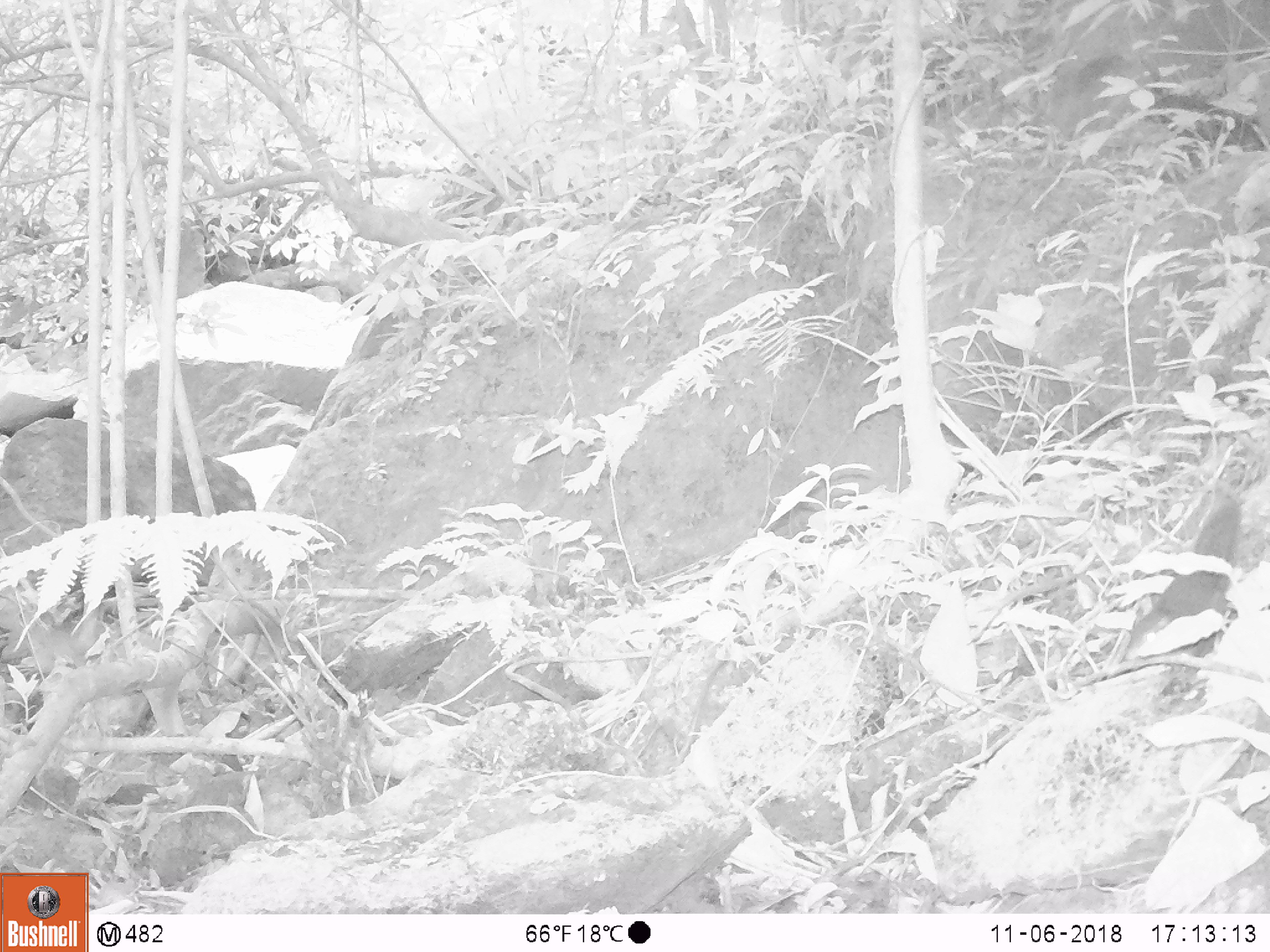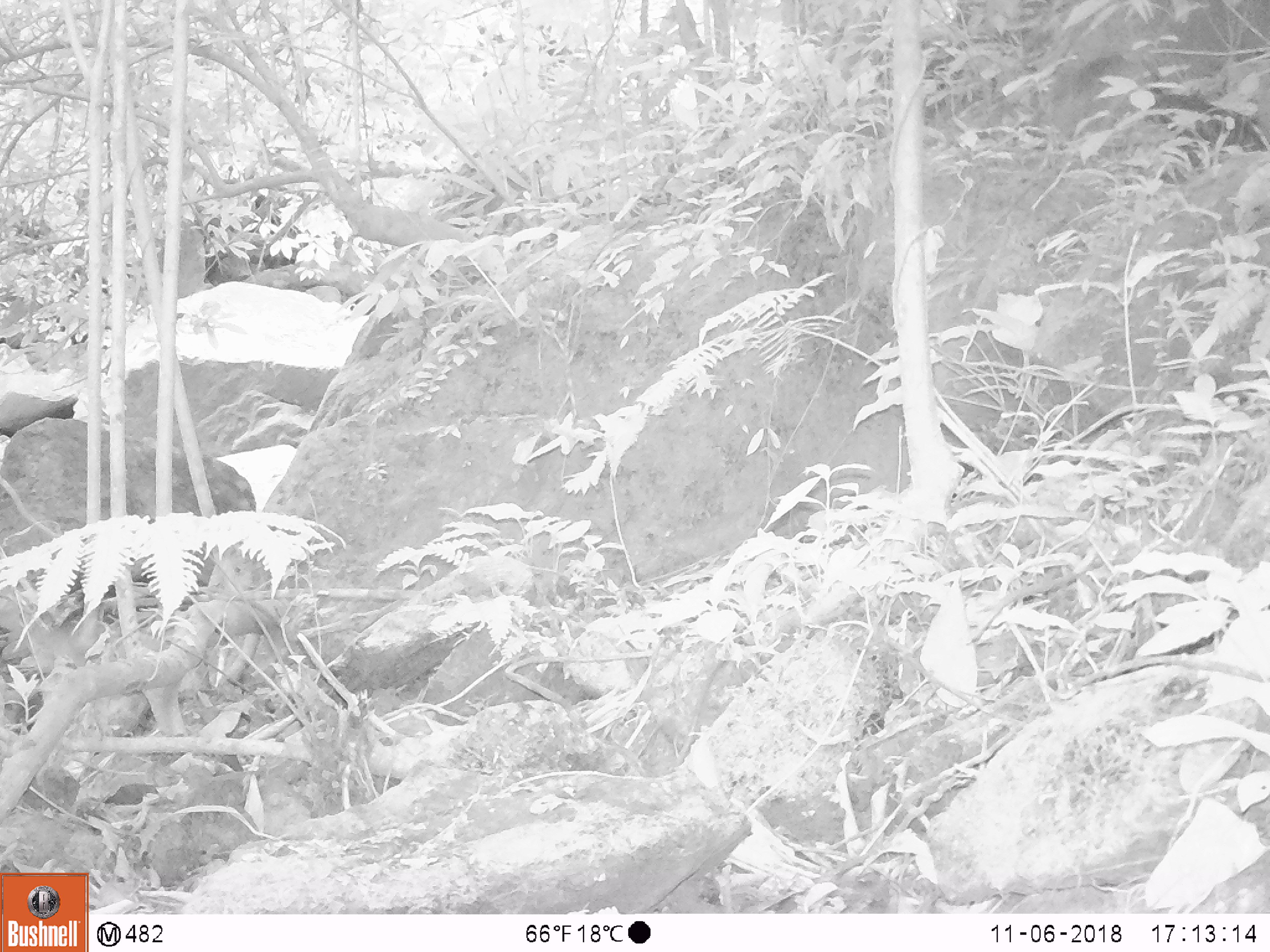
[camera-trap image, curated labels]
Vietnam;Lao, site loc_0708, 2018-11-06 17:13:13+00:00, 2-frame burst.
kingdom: Animalia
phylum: Chordata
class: Mammalia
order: Rodentia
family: Sciuridae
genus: Sciurus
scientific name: Sciurus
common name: squirrel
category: unidentified squirrel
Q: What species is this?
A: Unidentified squirrel (squirrel) (Sciurus).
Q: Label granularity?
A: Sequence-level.